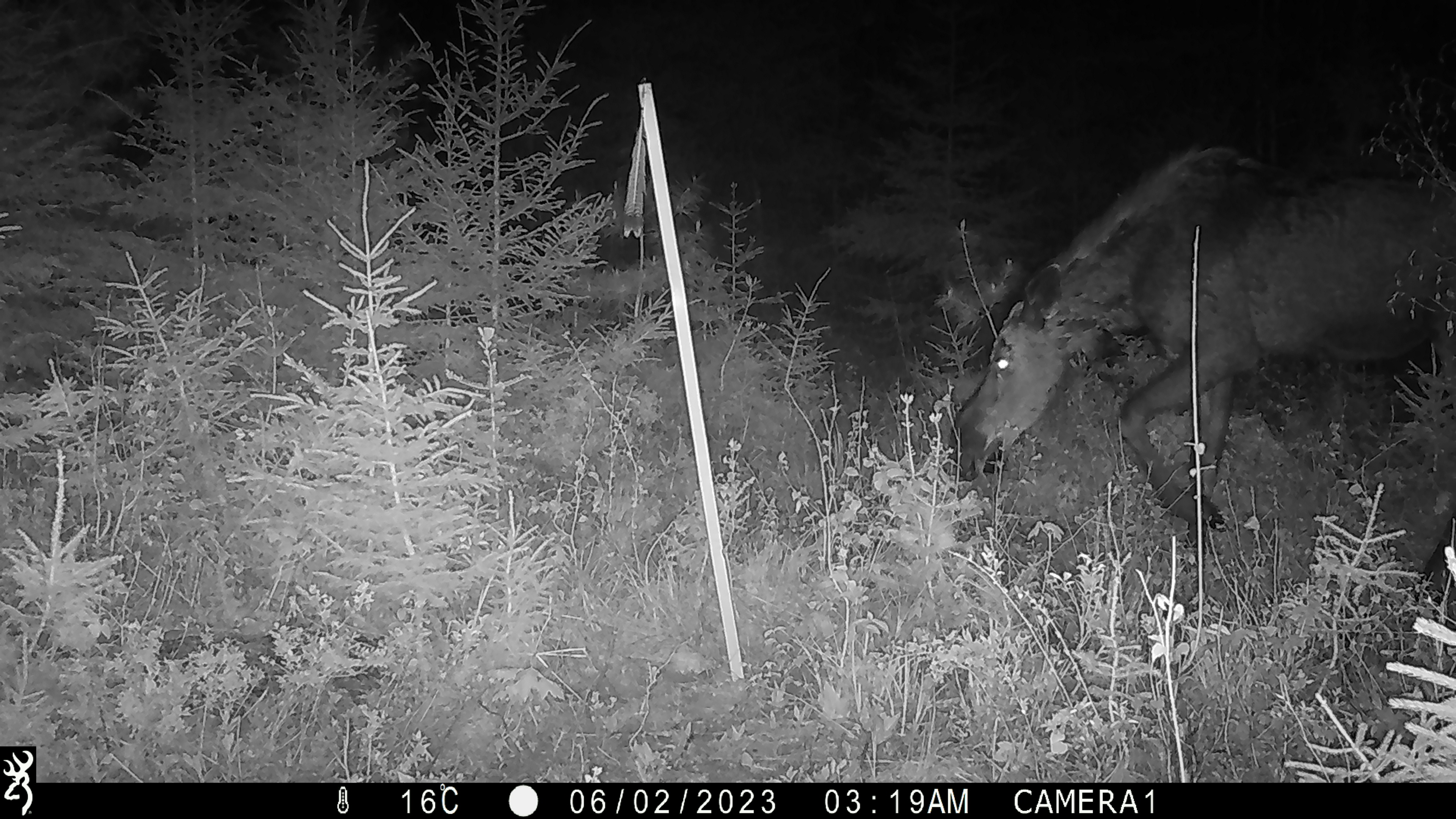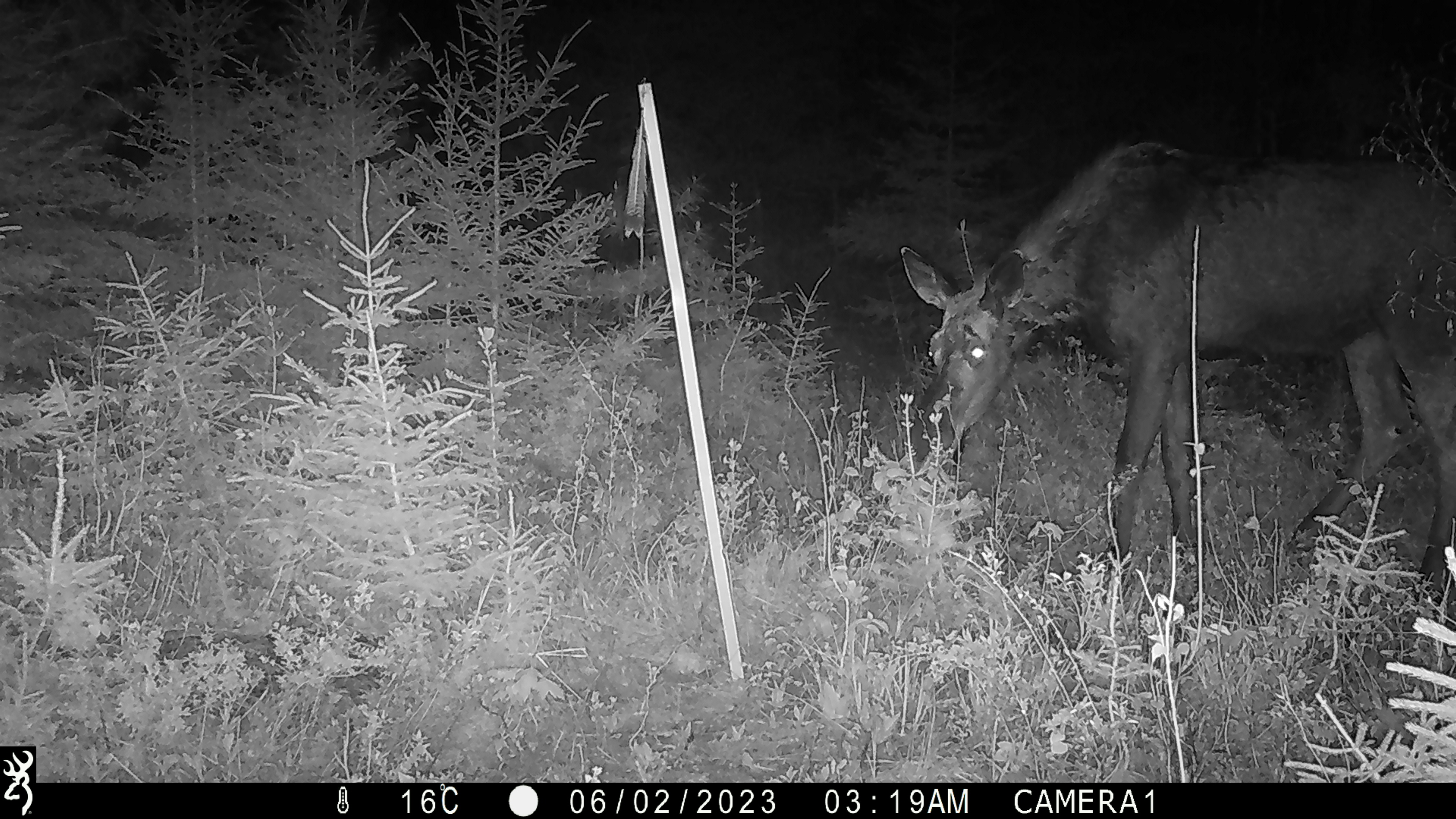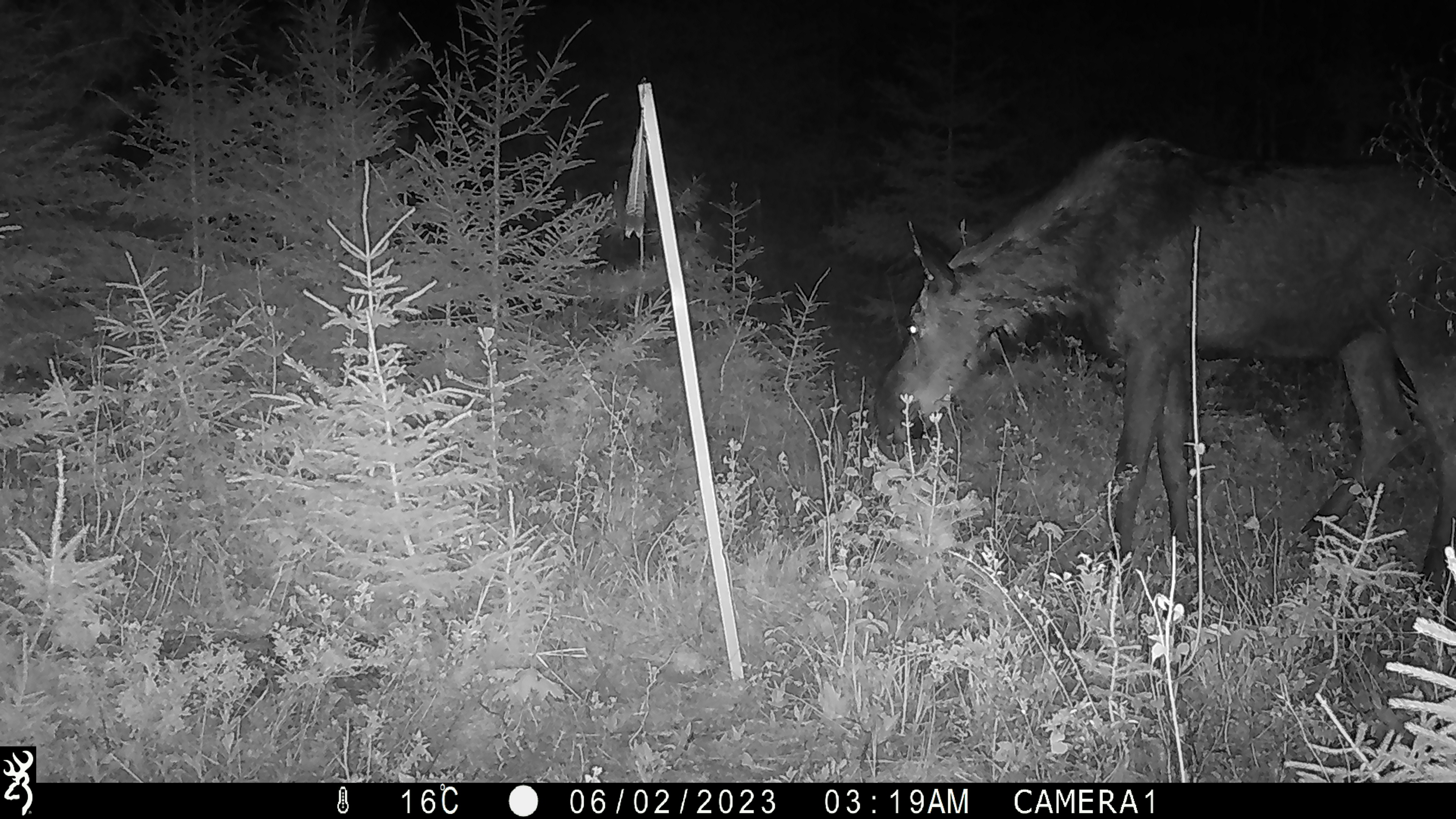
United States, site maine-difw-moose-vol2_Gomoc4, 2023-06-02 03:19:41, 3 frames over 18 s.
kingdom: Animalia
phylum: Chordata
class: Mammalia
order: Artiodactyla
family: Cervidae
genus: Alces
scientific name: Alces alces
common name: moose